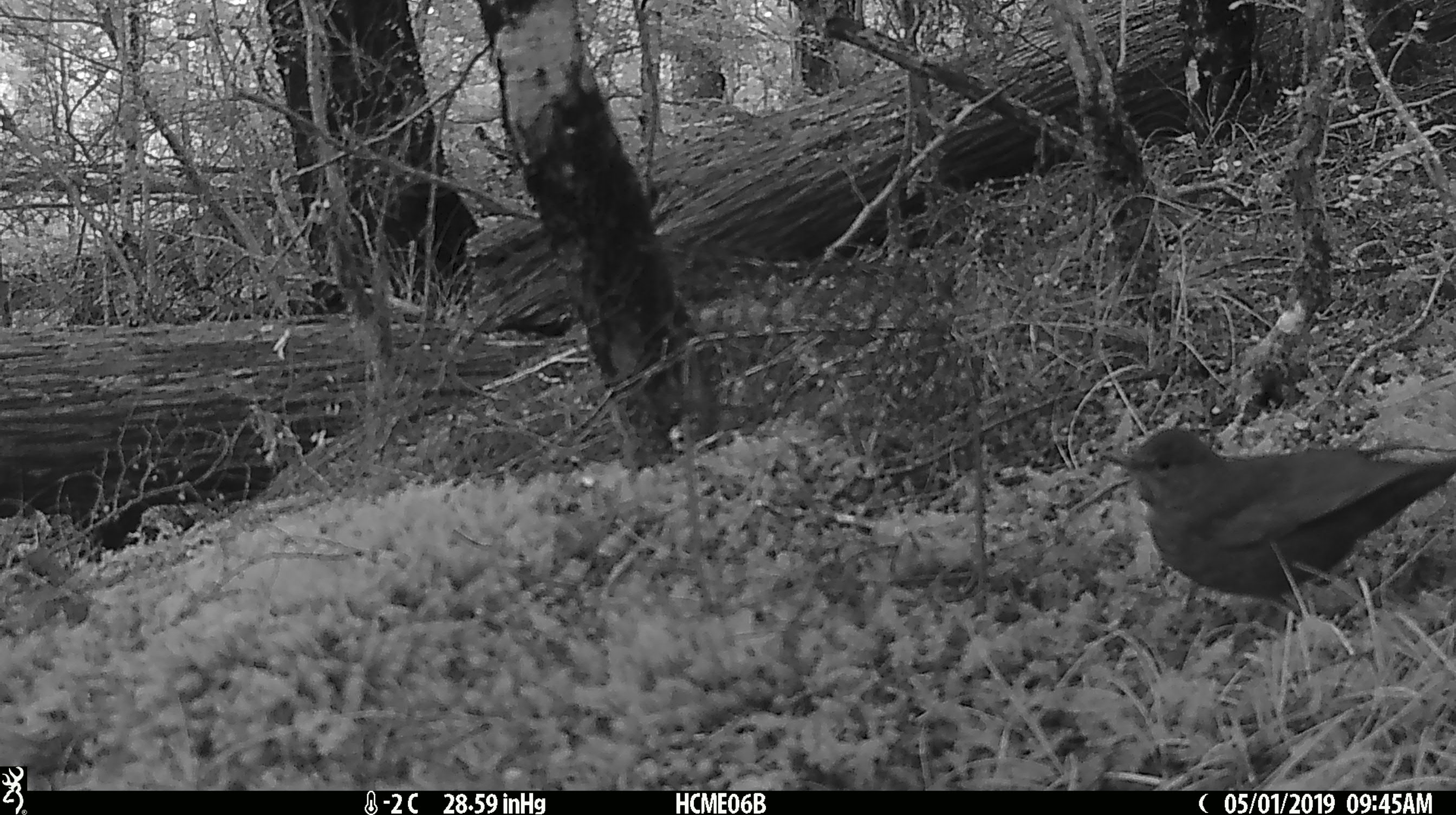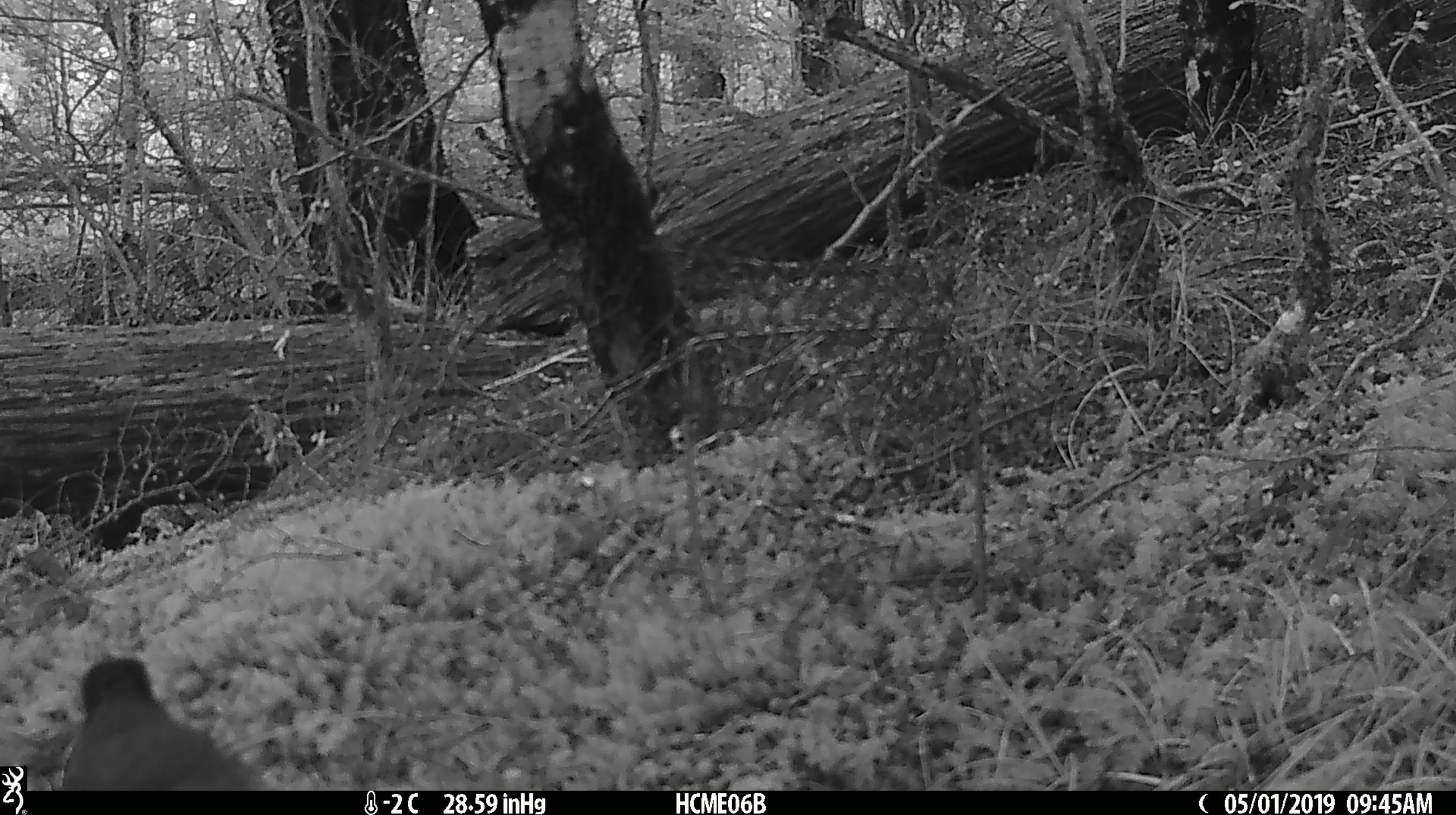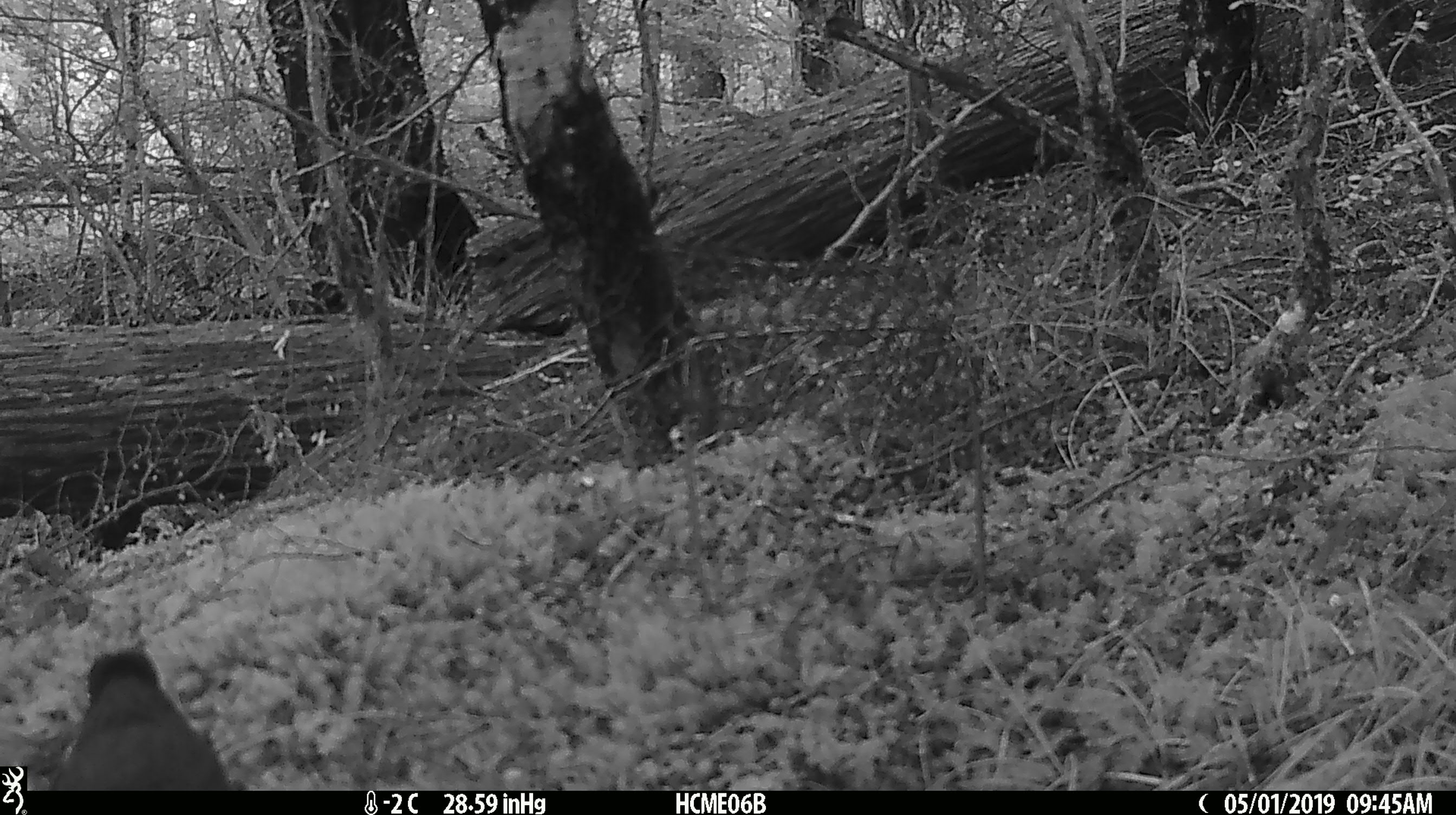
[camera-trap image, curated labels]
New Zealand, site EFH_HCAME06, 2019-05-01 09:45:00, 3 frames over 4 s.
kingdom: Animalia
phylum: Chordata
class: Aves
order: Passeriformes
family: Turdidae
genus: Turdus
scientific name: Turdus merula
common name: eurasian blackbird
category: blackbird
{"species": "blackbird (eurasian blackbird) (Turdus merula)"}